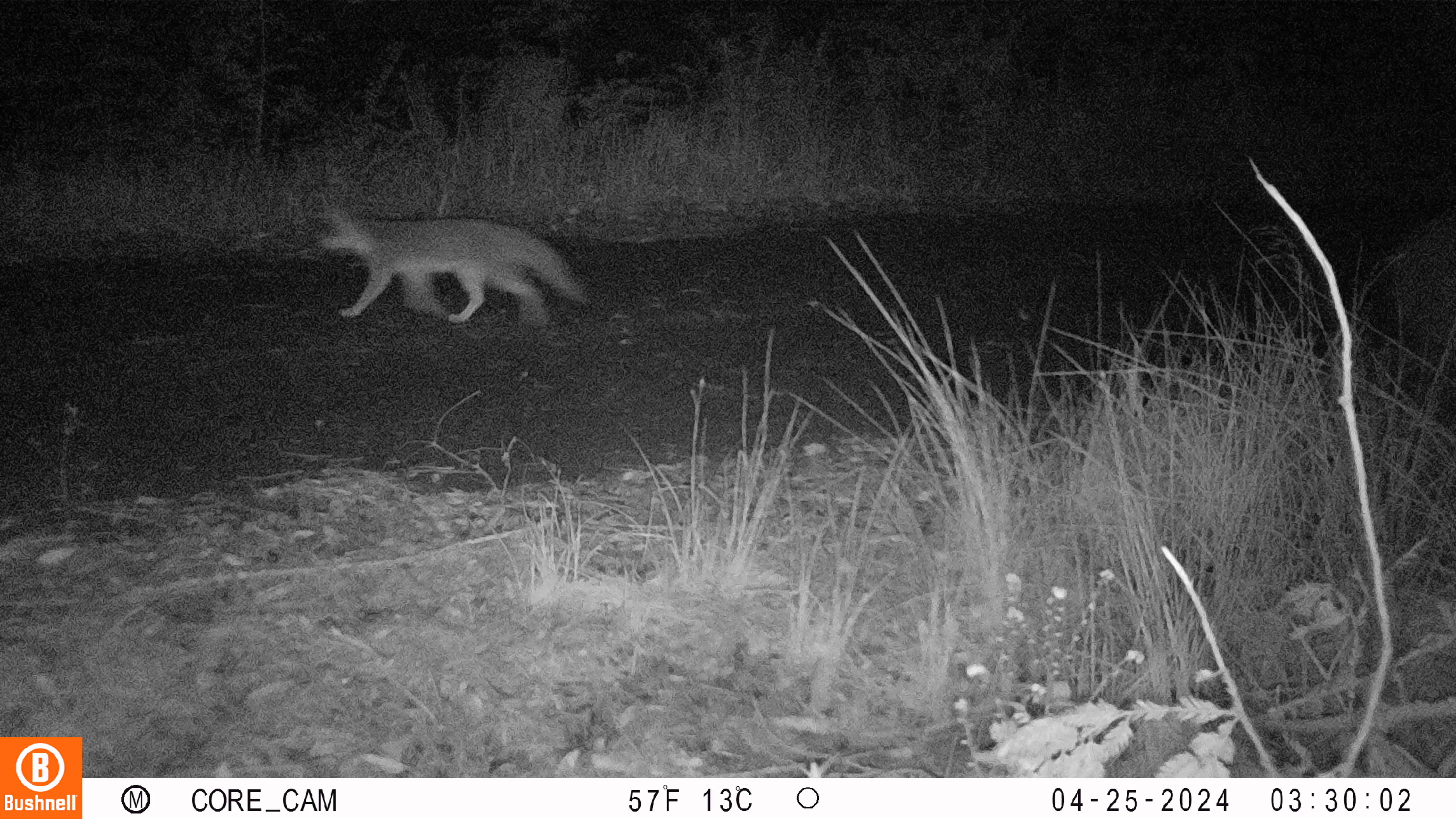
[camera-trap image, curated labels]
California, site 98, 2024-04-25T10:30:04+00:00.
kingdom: Animalia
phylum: Chordata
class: Mammalia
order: Carnivora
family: Canidae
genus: Urocyon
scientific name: Urocyon cinereoargenteus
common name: gray fox